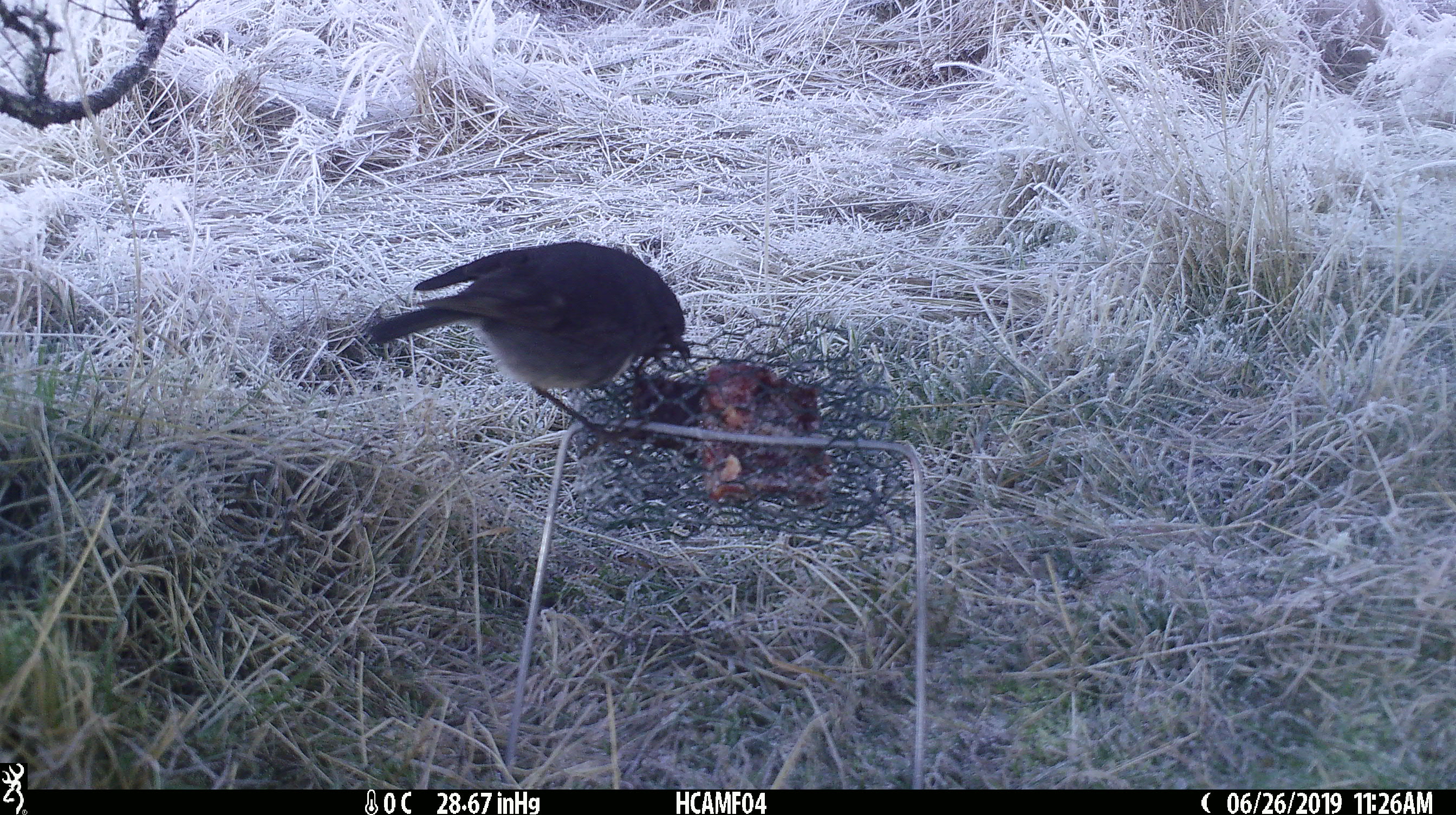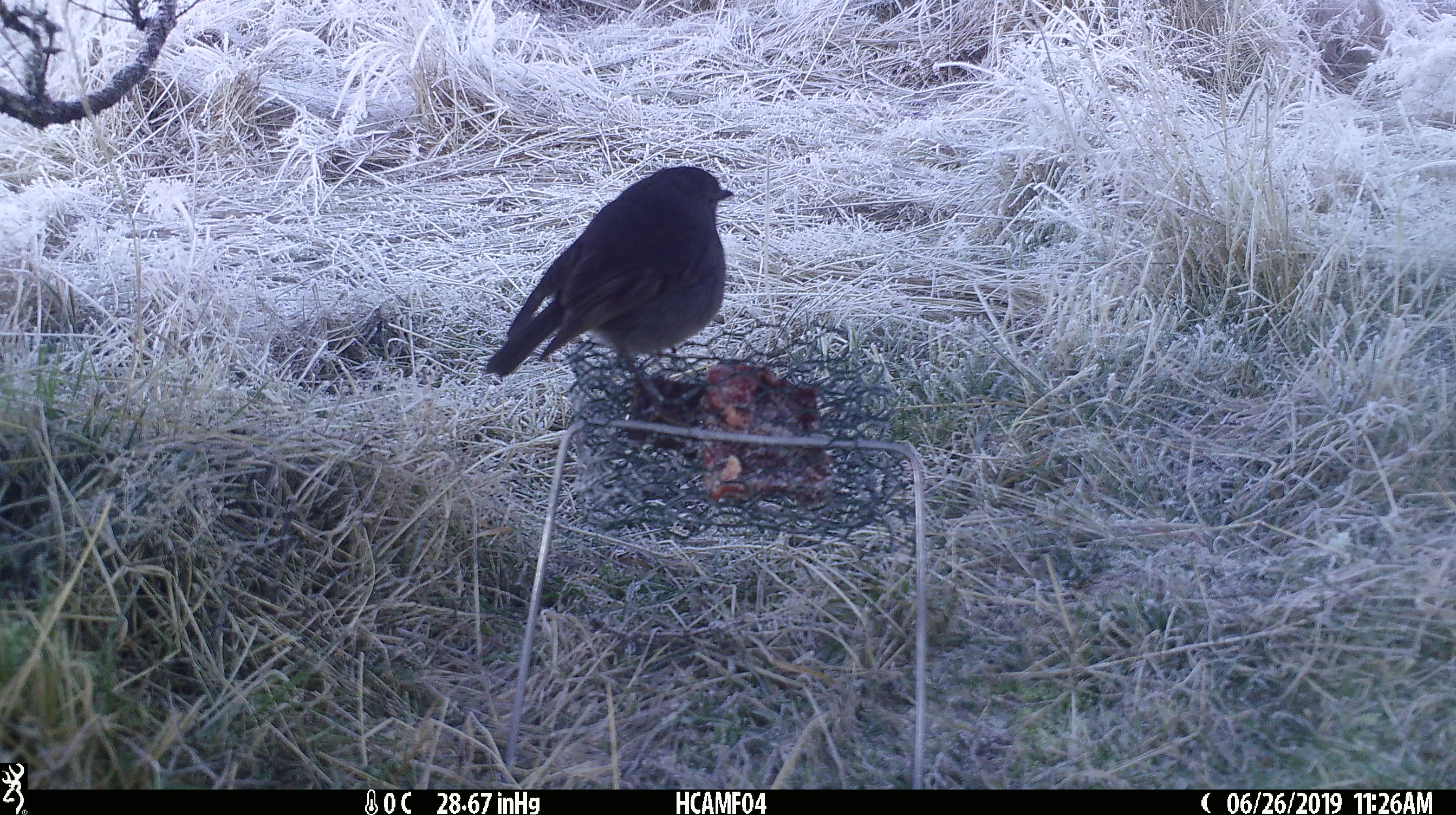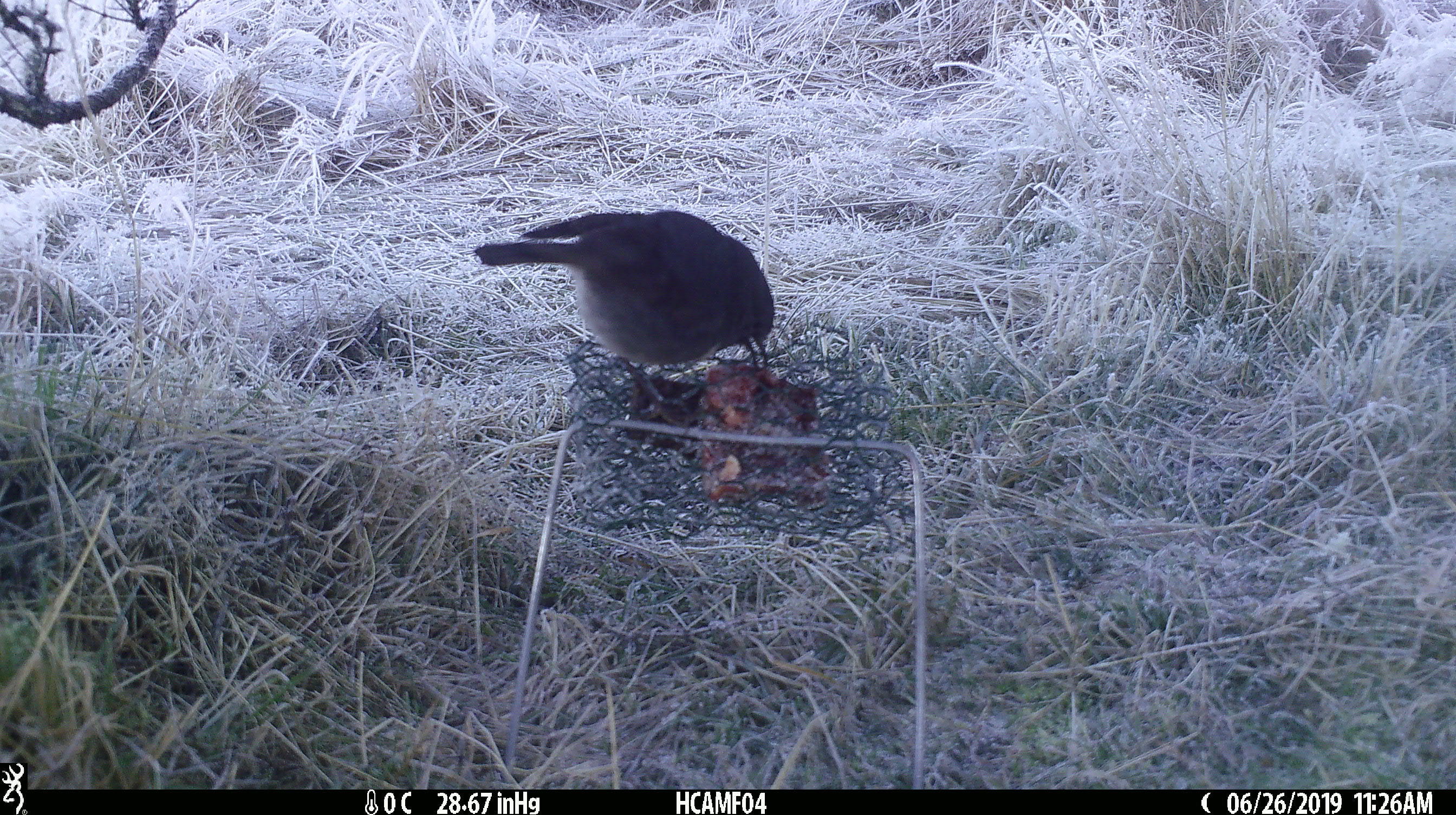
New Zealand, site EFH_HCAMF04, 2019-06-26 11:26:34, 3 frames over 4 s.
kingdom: Animalia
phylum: Chordata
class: Aves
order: Passeriformes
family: Petroicidae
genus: Petroica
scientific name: Petroica australis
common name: new zealand robin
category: robin